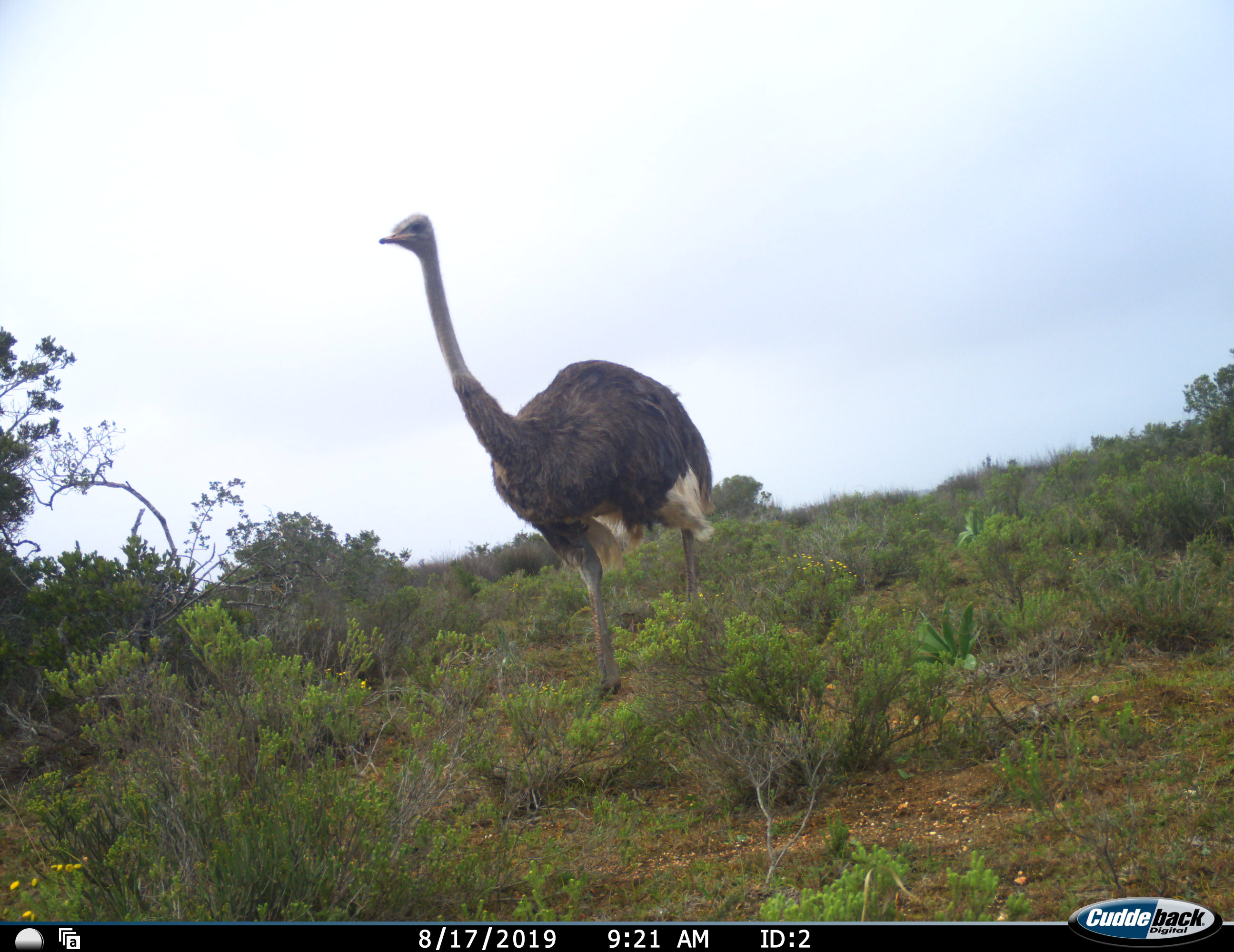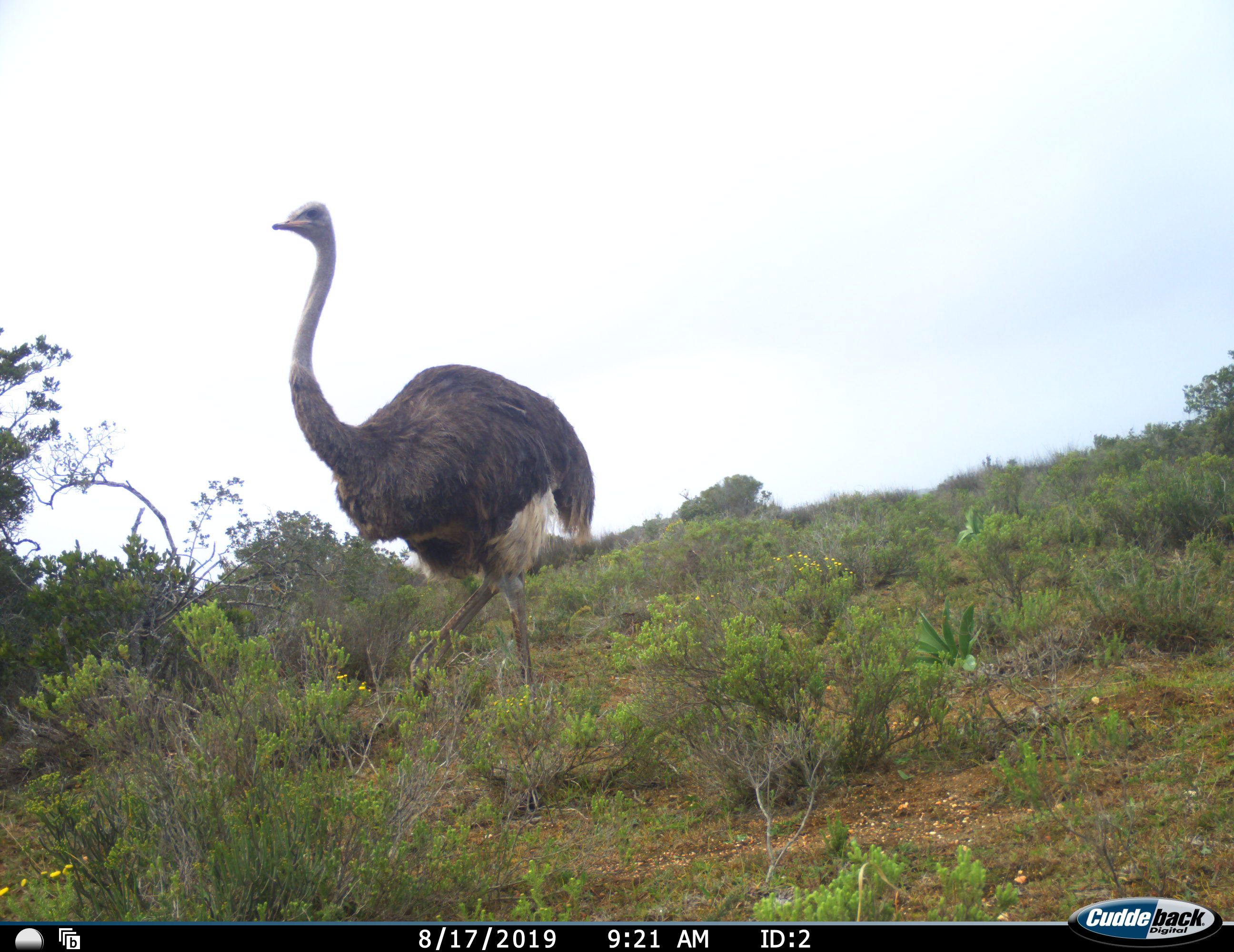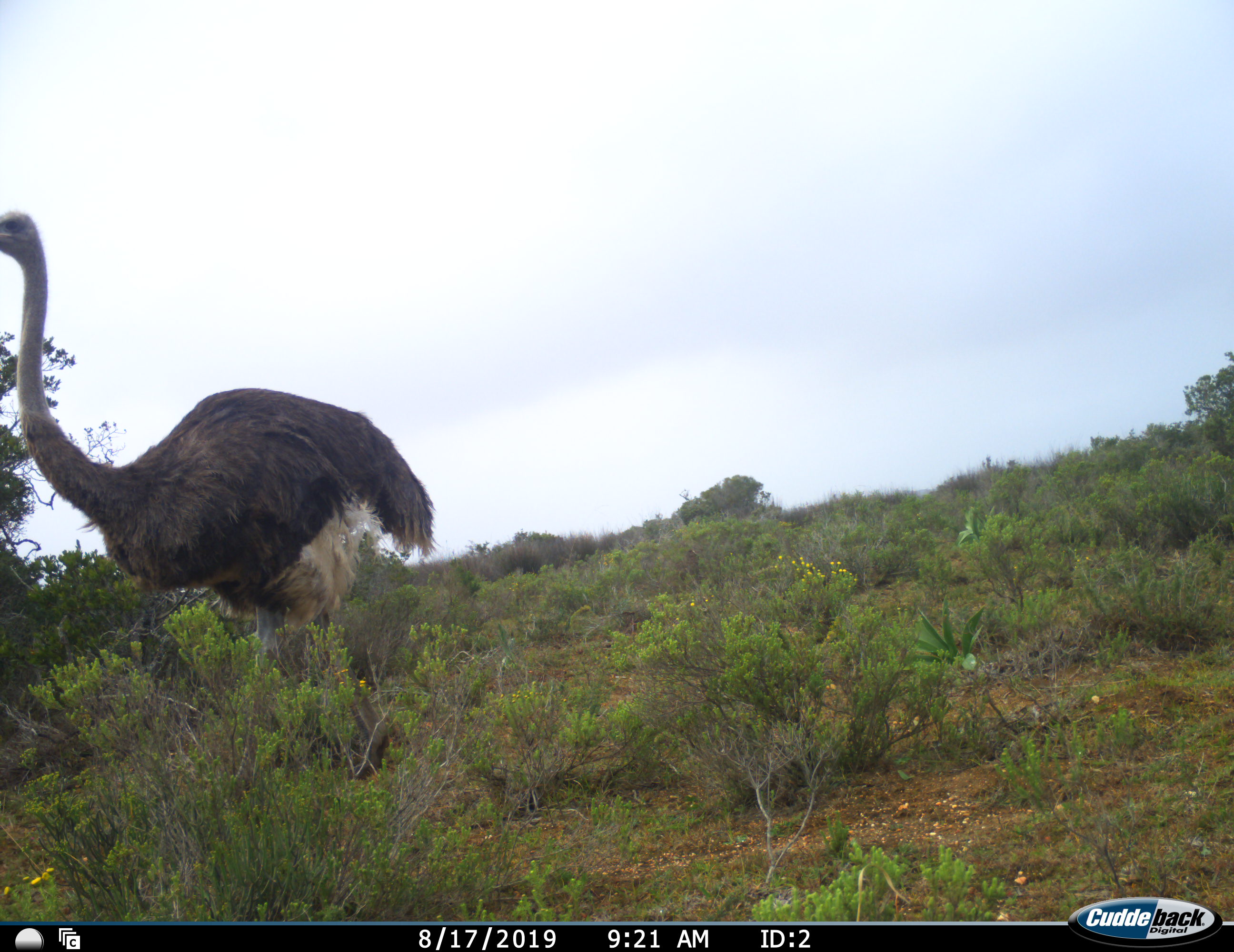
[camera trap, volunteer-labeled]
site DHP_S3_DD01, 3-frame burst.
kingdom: Animalia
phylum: Chordata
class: Aves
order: Struthioniformes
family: Struthionidae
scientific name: Struthionidae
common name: ostrich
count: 1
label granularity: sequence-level